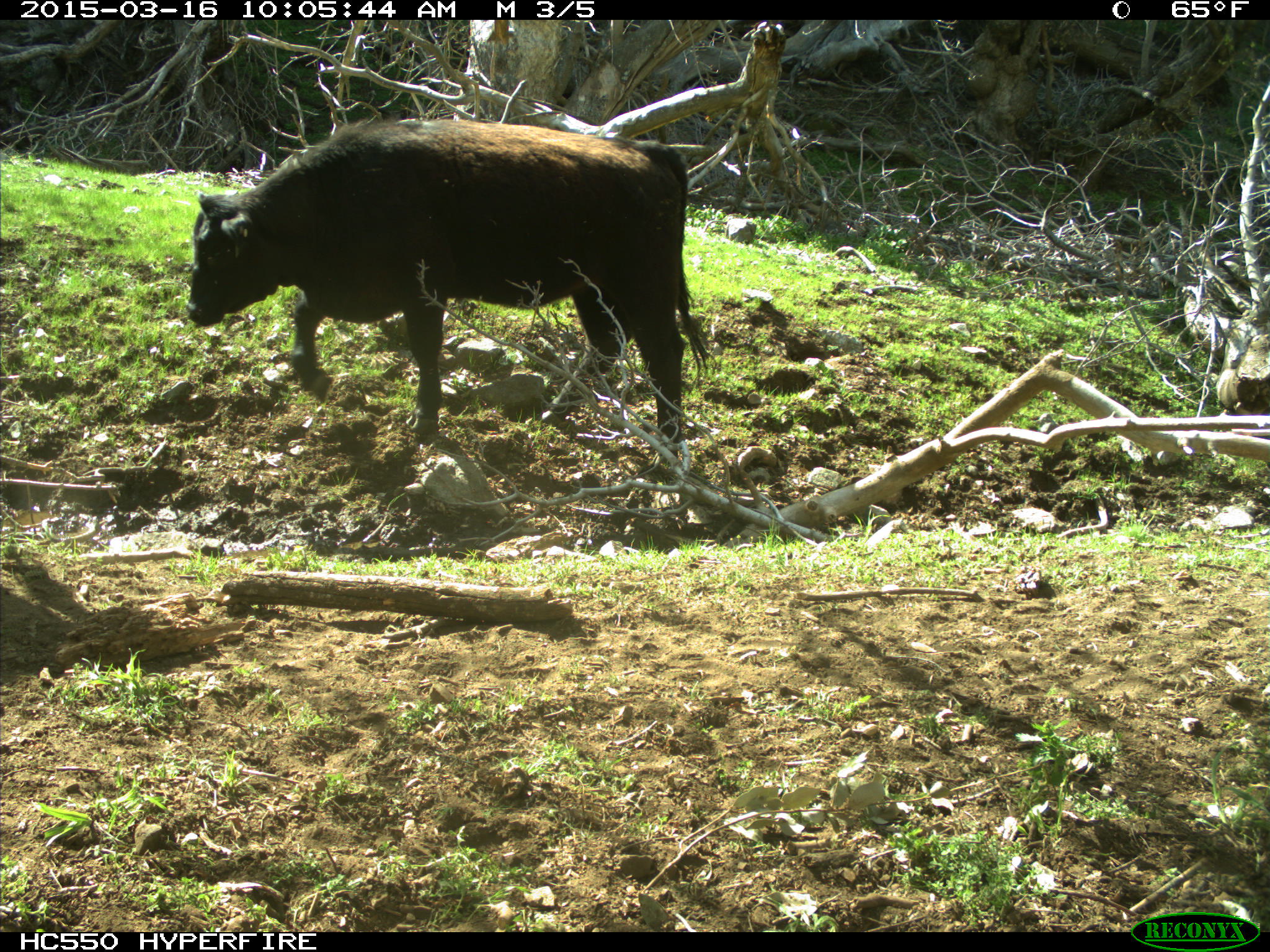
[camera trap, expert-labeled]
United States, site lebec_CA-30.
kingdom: Animalia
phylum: Chordata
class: Mammalia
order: Artiodactyla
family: Bovidae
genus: Bos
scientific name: Bos taurus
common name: domestic cow